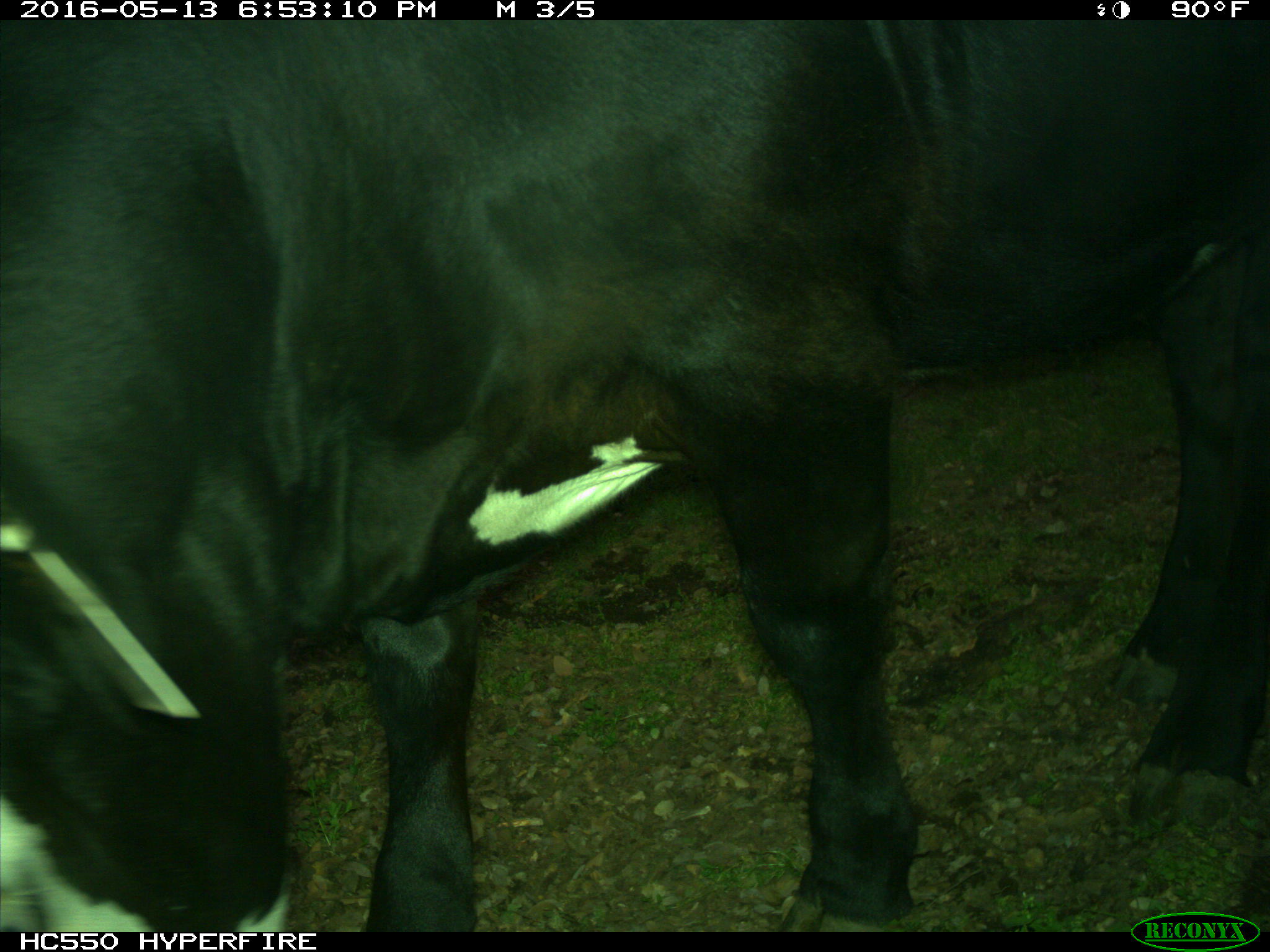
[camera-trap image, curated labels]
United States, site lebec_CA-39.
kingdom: Animalia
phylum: Chordata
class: Mammalia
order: Artiodactyla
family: Bovidae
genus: Bos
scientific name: Bos taurus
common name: domestic cow